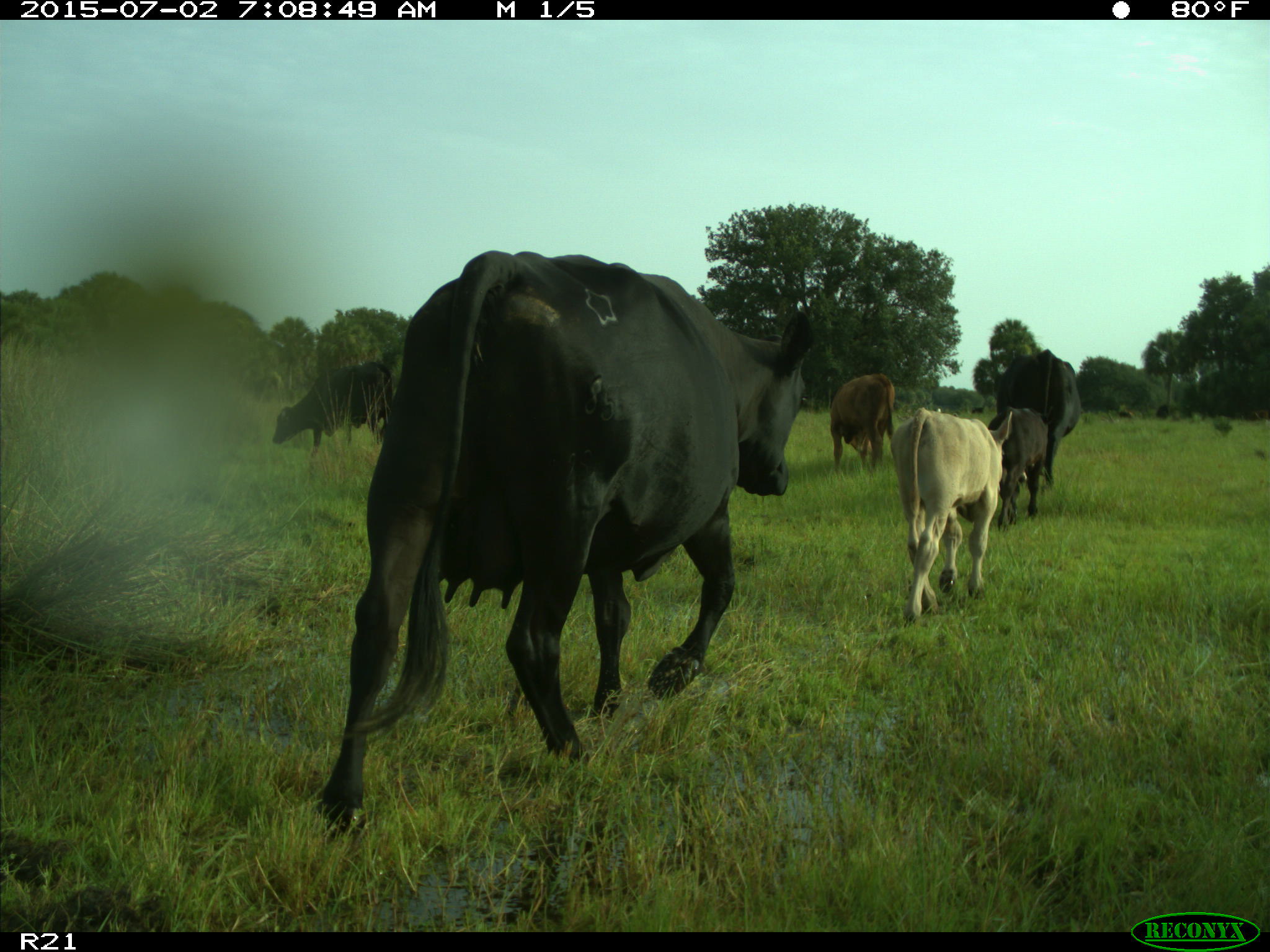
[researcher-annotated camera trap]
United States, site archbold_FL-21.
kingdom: Animalia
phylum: Chordata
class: Mammalia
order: Artiodactyla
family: Bovidae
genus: Bos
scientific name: Bos taurus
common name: domestic cow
Bos taurus (domestic cow).